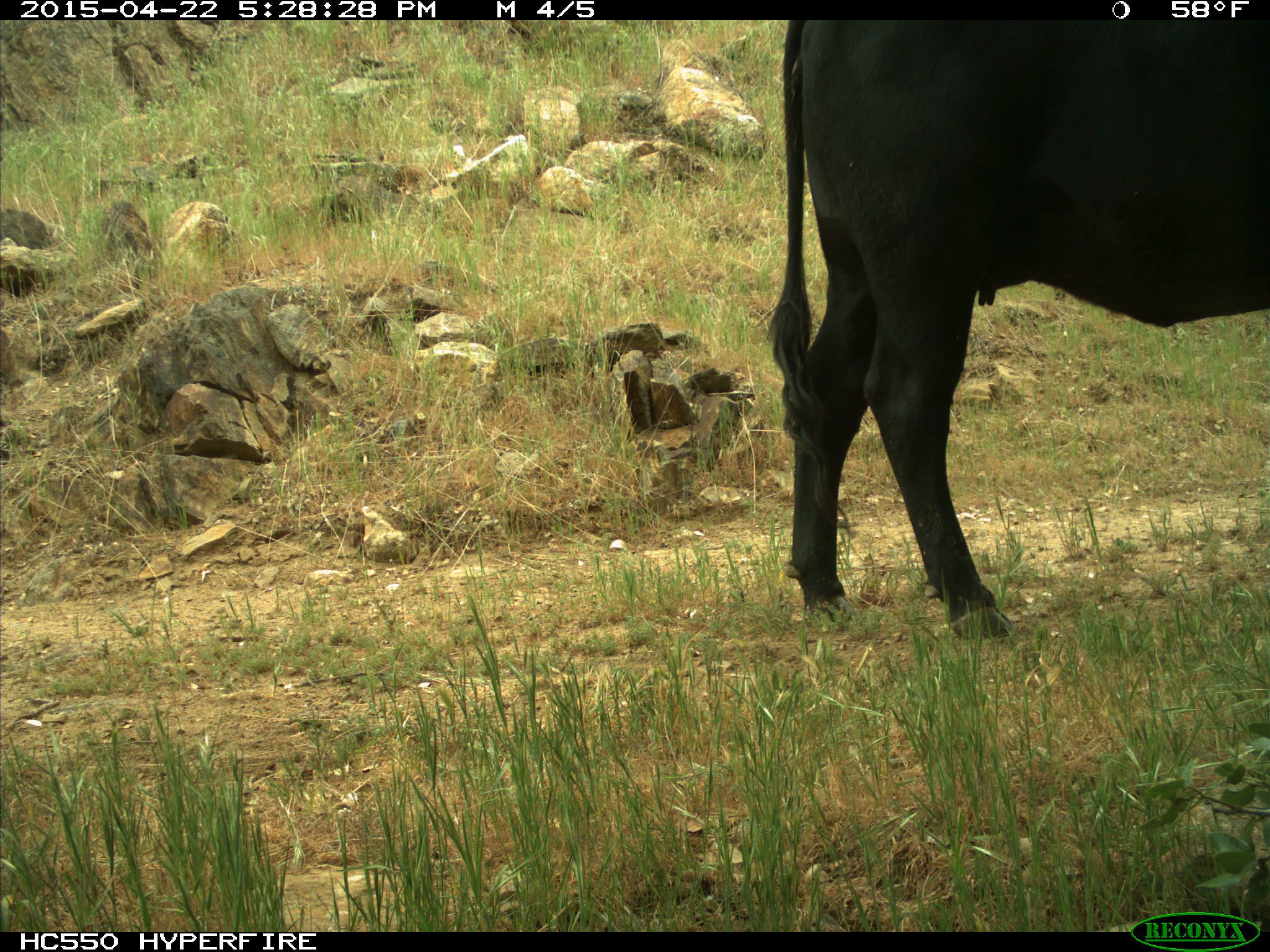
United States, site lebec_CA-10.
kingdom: Animalia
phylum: Chordata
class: Mammalia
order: Artiodactyla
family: Bovidae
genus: Bos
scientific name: Bos taurus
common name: domestic cow